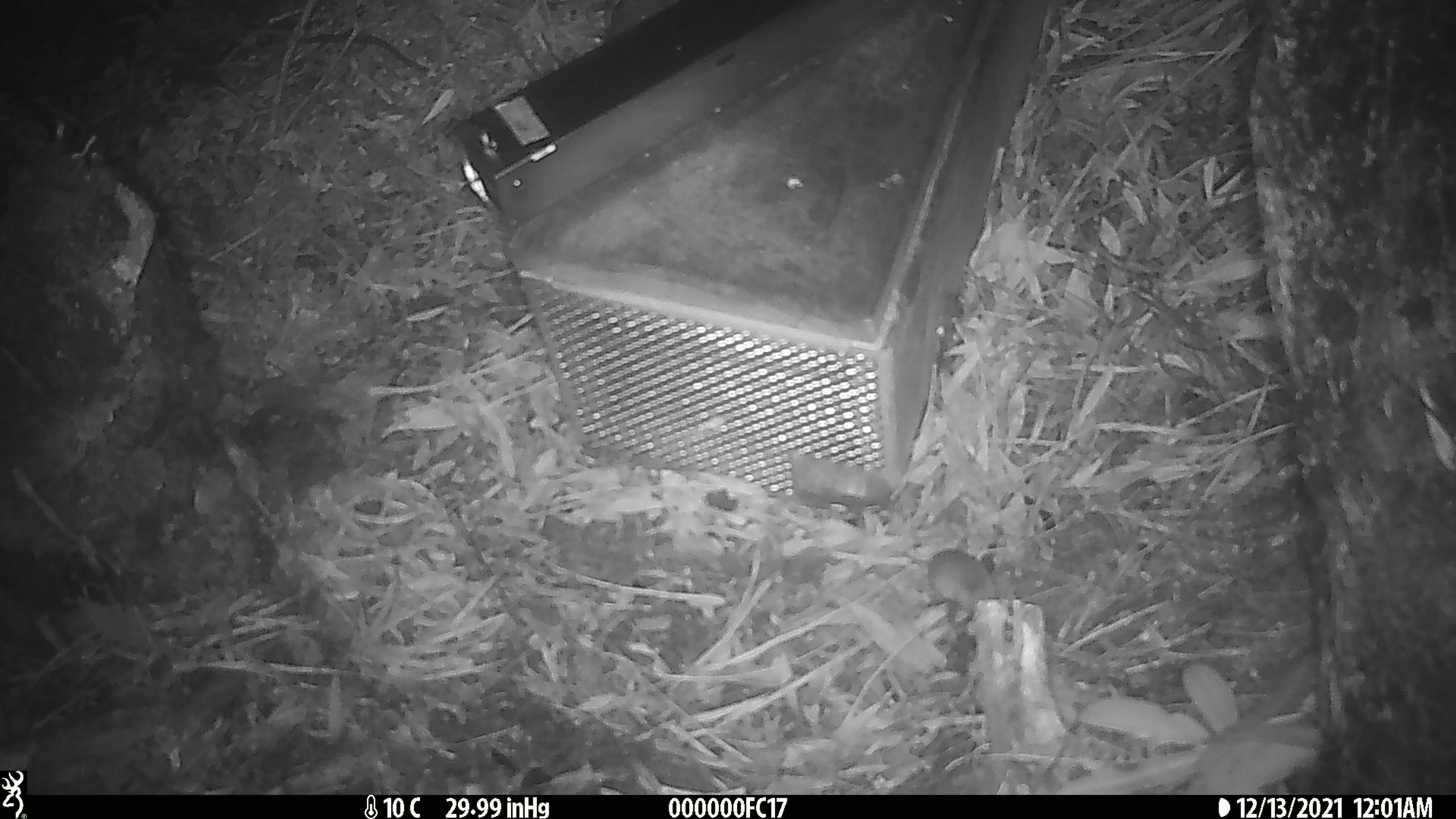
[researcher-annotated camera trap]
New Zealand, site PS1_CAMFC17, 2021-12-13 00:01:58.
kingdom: Animalia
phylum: Chordata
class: Mammalia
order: Rodentia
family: Muridae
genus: Mus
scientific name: Mus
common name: mouse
Mouse (Mus).